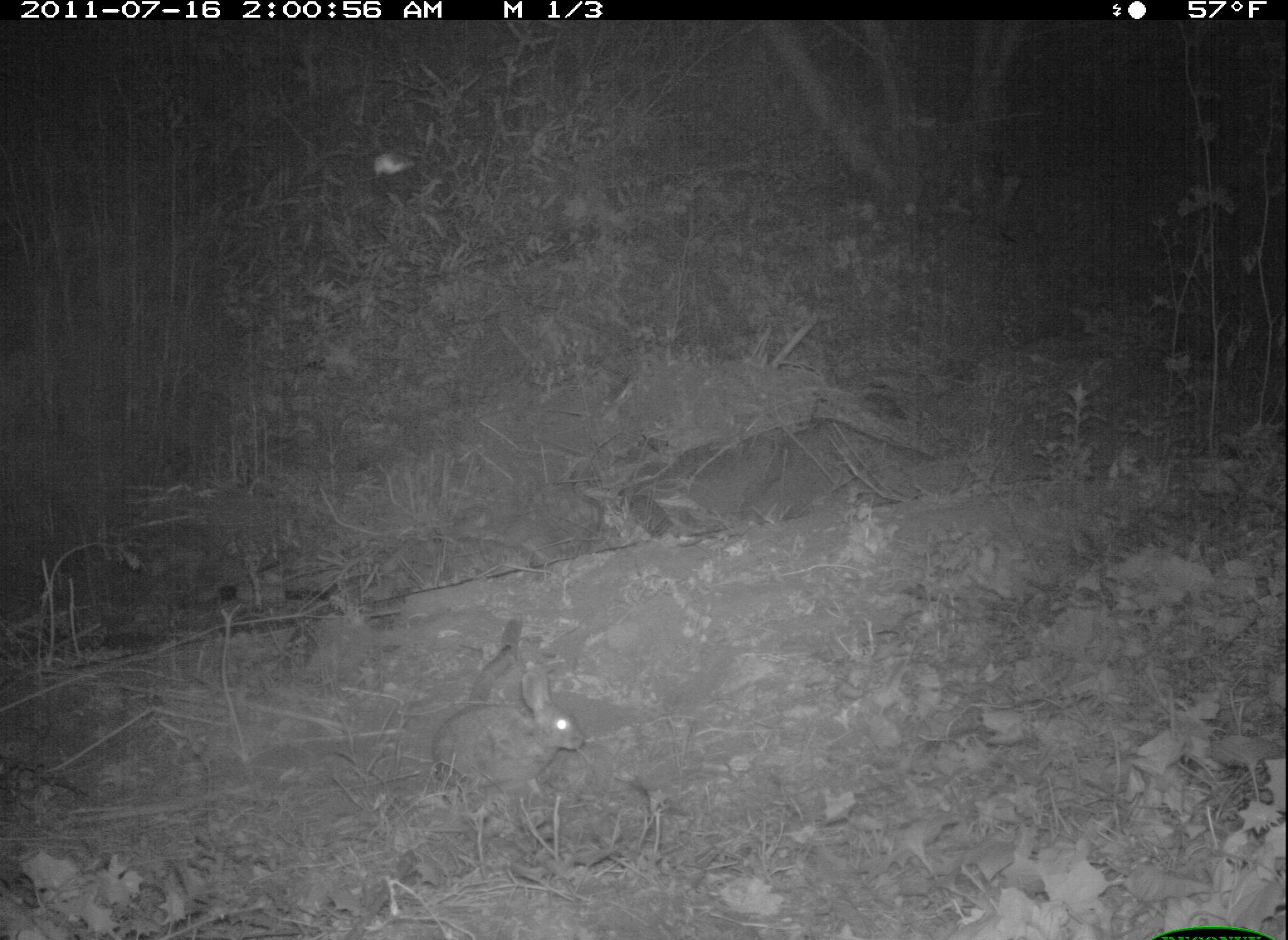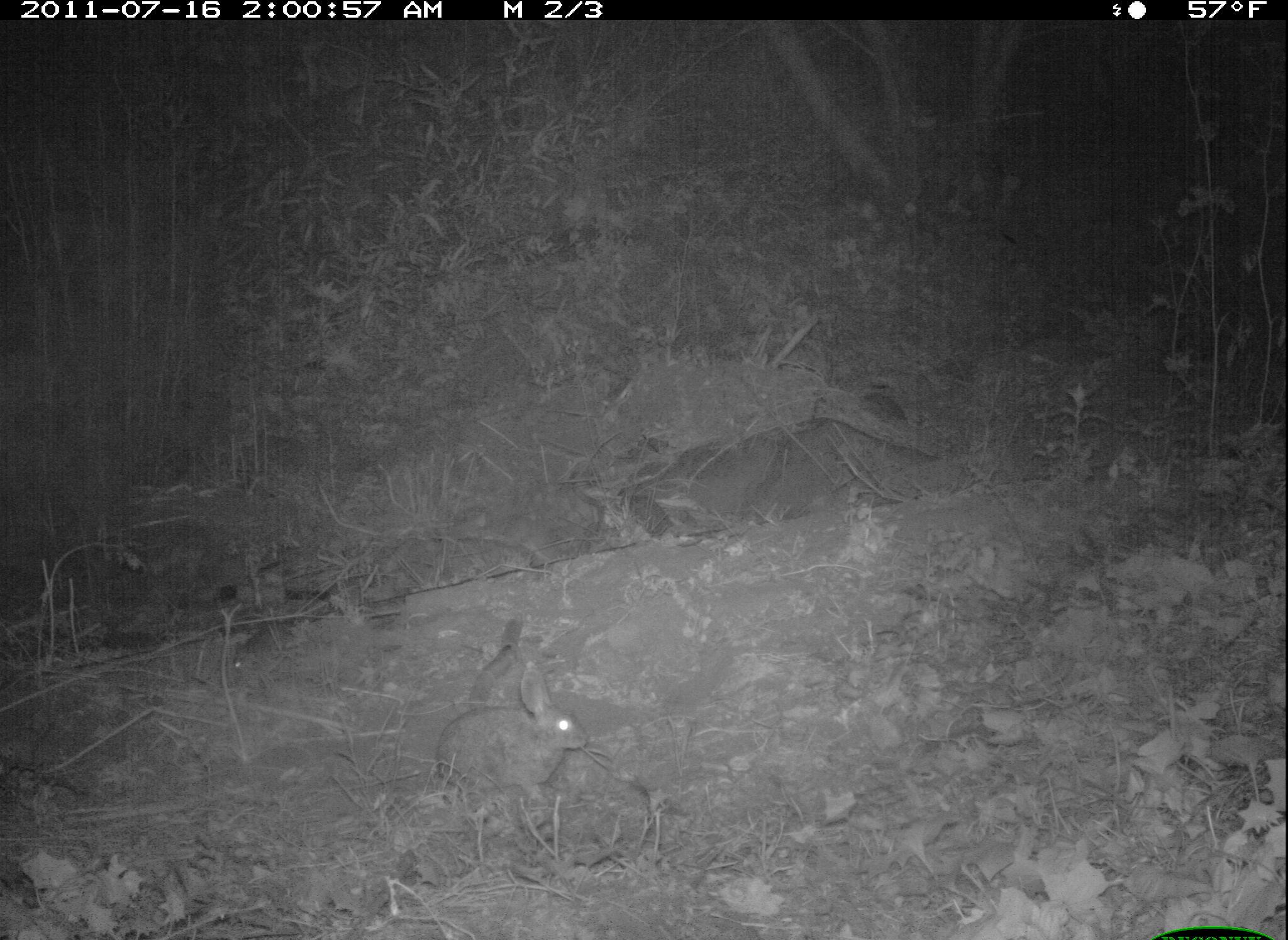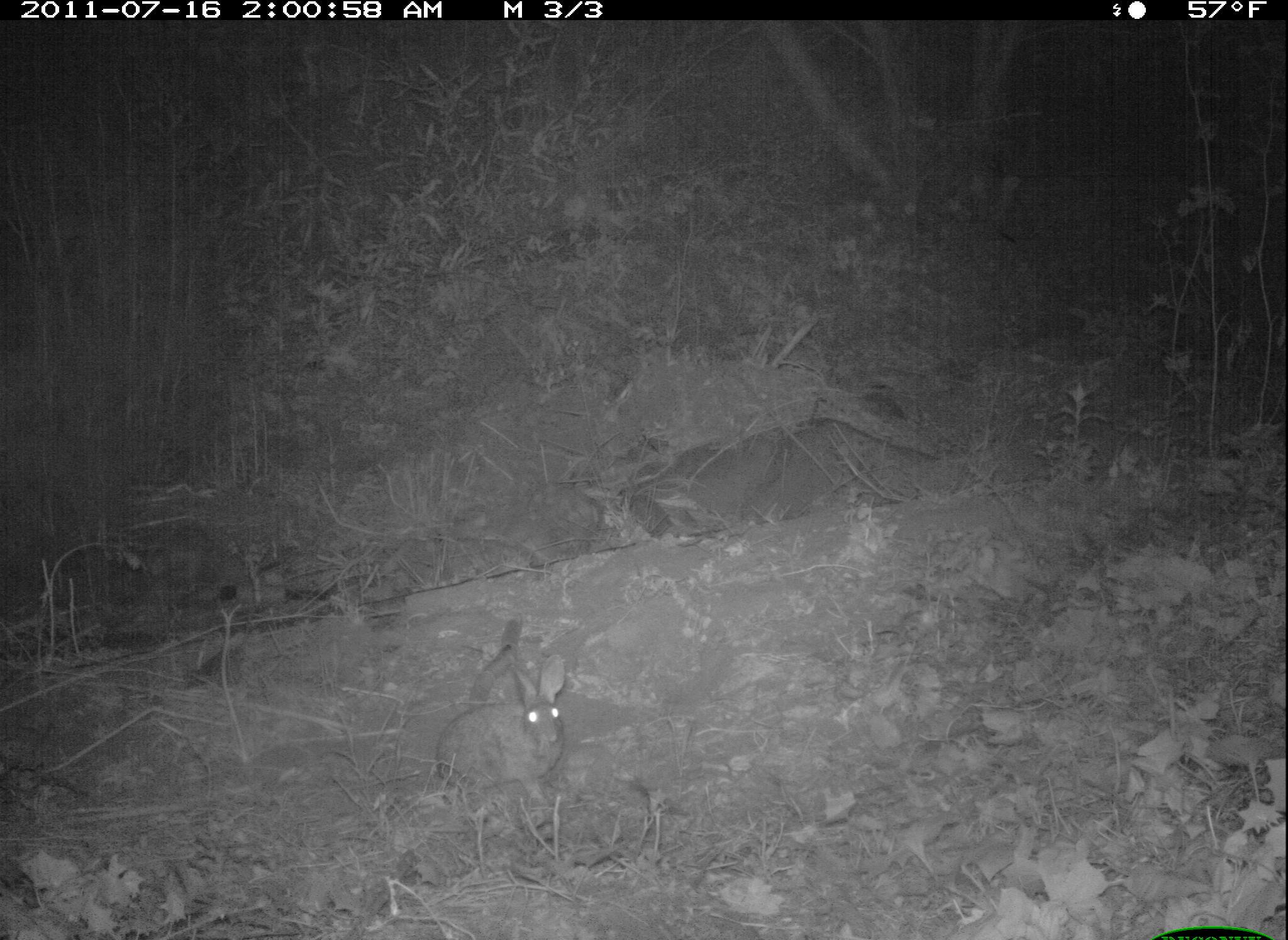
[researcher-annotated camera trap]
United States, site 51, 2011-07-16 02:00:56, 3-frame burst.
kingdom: Animalia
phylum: Chordata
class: Mammalia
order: Lagomorpha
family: Leporidae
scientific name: Leporidae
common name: rabbits and hares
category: rabbit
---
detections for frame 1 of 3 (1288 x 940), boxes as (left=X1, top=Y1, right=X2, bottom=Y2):
rabbit: (left=422, top=646, right=599, bottom=834)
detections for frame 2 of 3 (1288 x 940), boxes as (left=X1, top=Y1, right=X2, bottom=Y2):
rabbit: (left=423, top=651, right=604, bottom=810)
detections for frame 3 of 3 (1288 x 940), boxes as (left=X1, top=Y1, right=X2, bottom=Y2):
rabbit: (left=434, top=653, right=579, bottom=784)